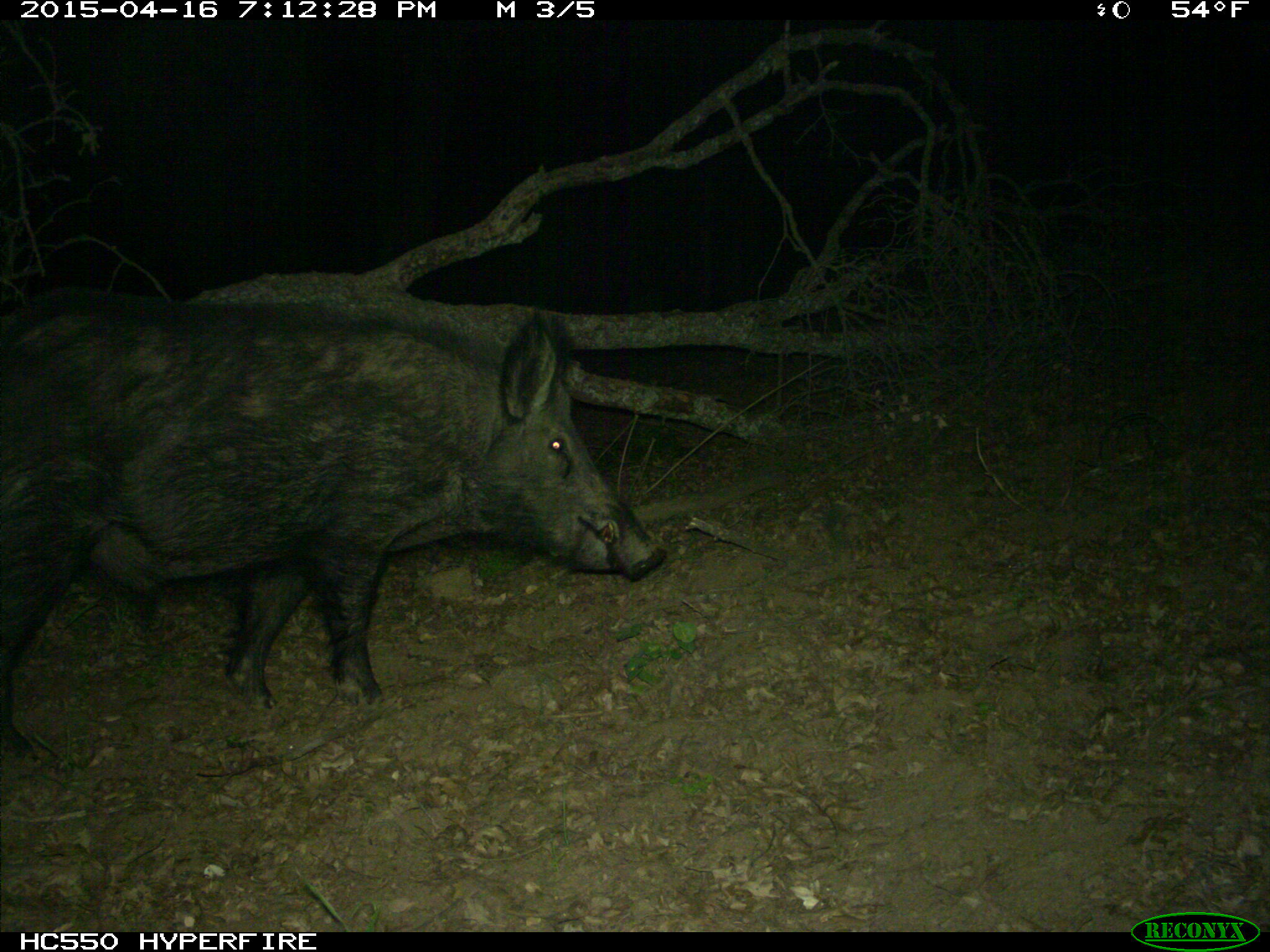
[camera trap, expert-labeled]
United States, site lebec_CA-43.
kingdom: Animalia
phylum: Chordata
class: Mammalia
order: Artiodactyla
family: Suidae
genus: Sus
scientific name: Sus scrofa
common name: wild boar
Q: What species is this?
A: Sus scrofa (wild boar).